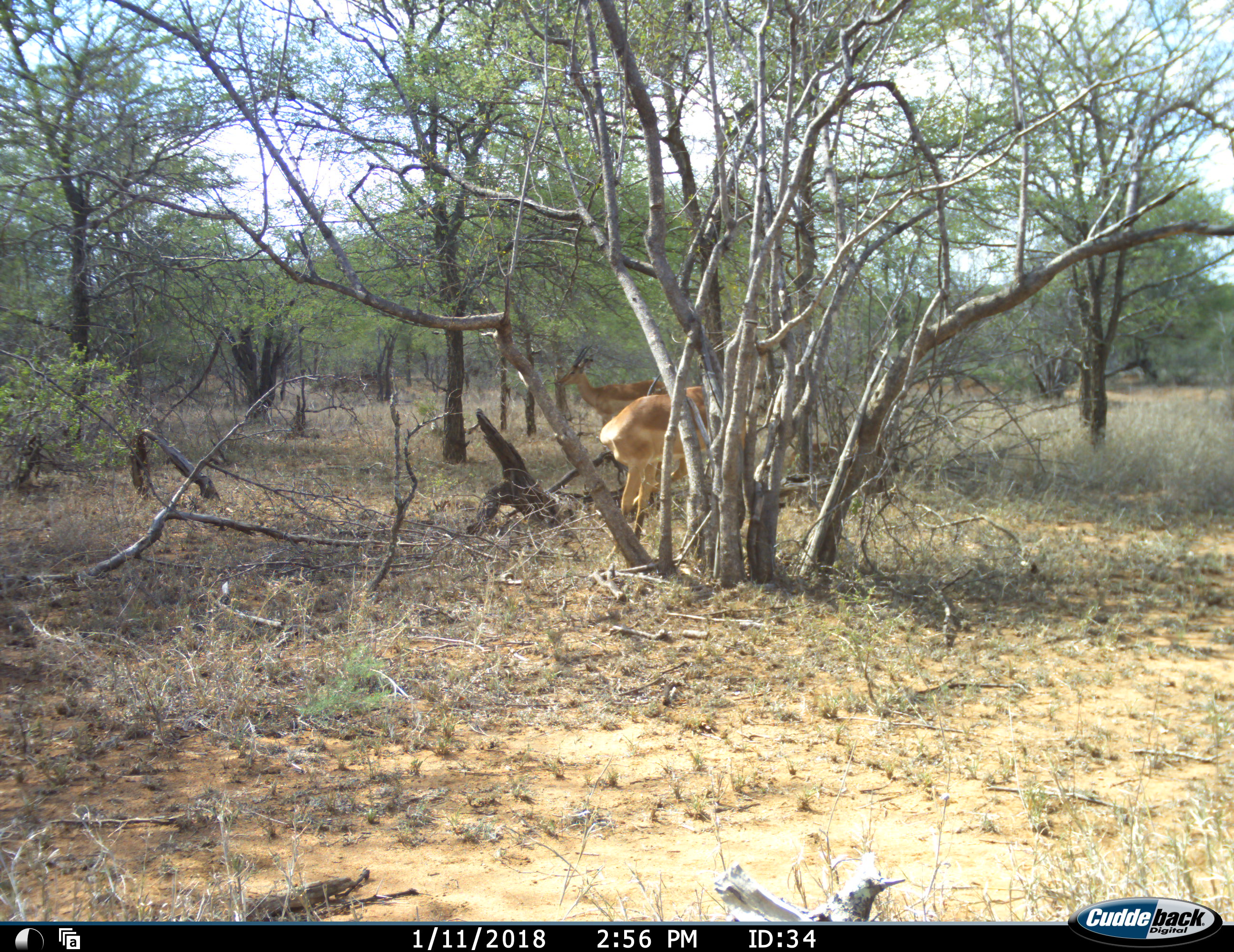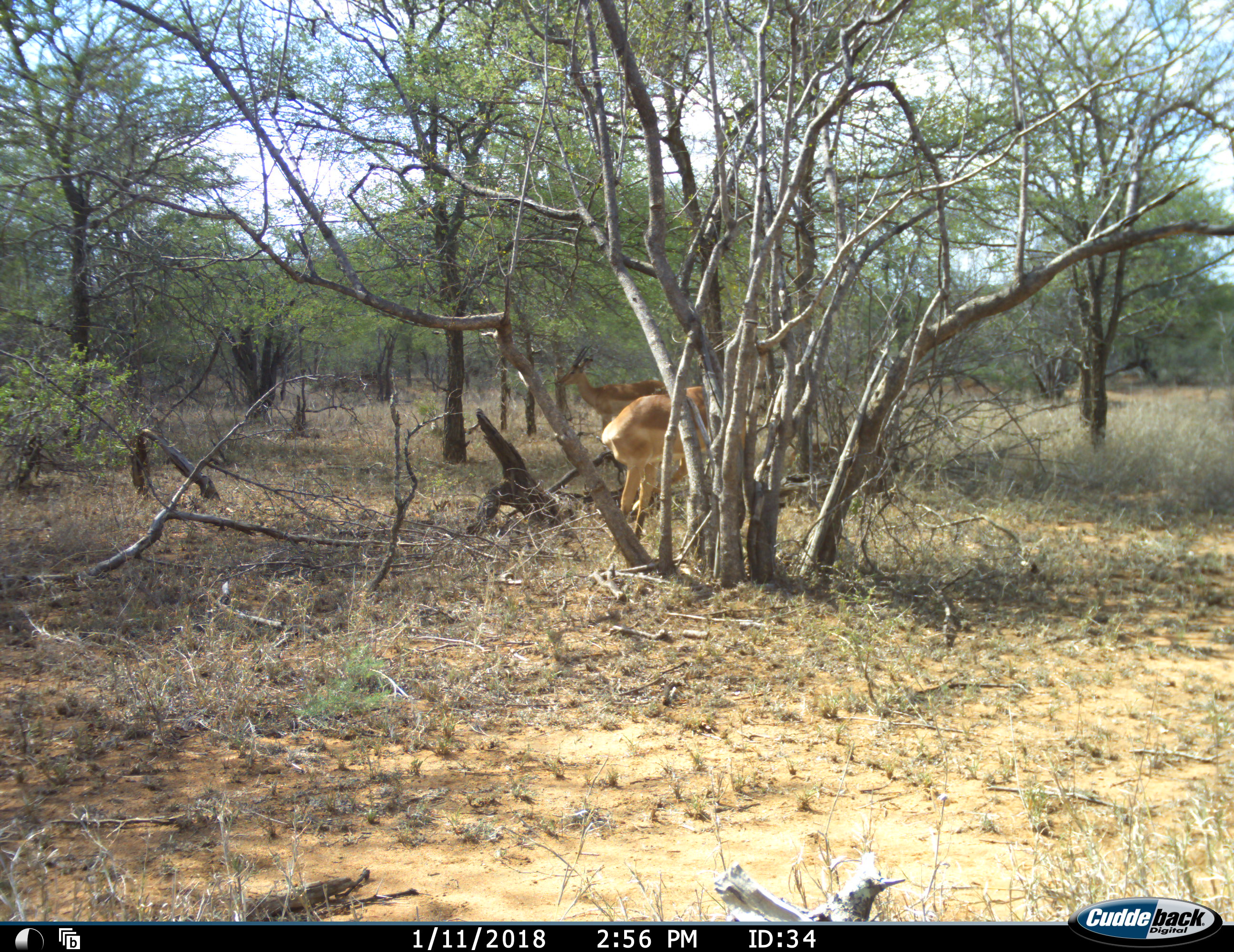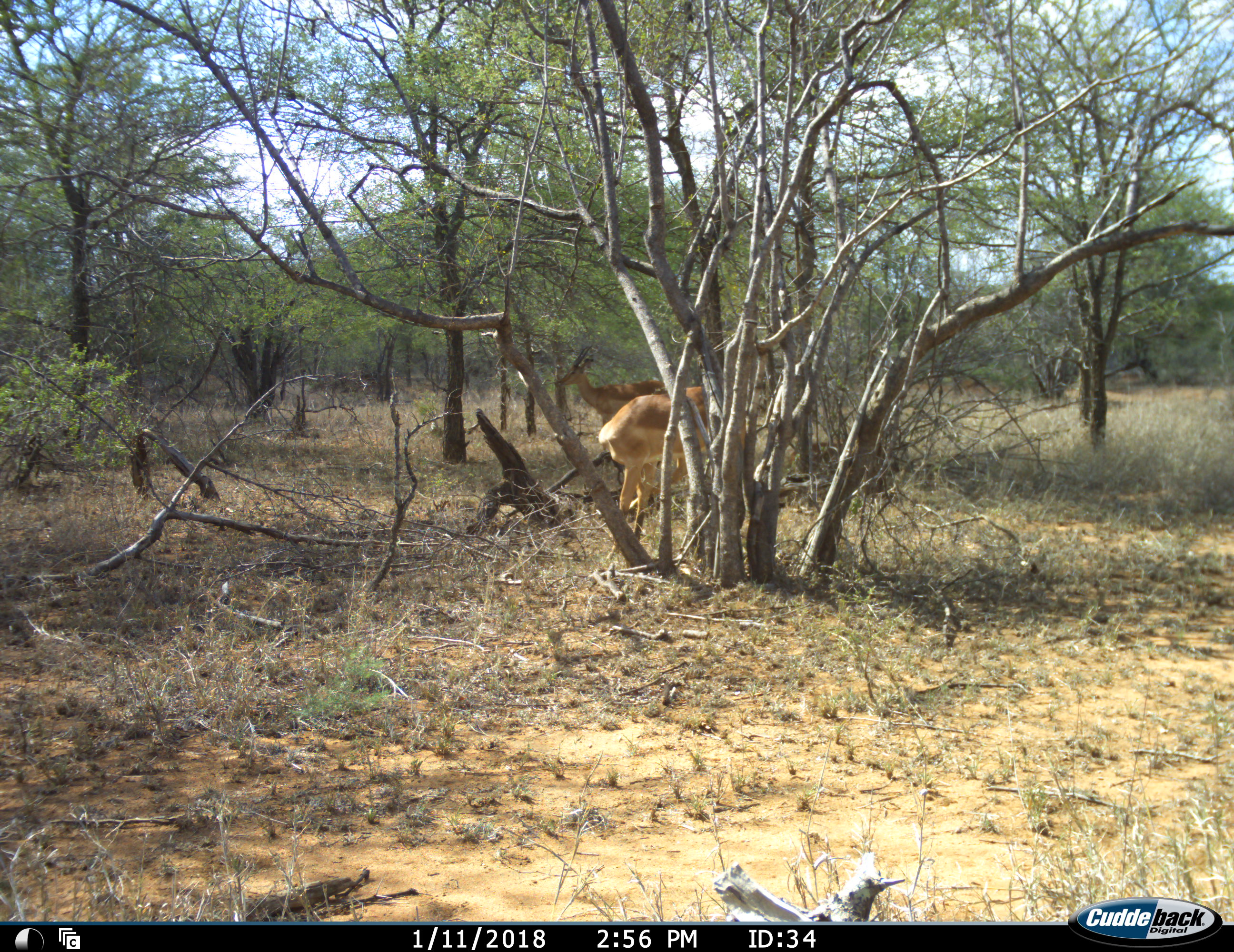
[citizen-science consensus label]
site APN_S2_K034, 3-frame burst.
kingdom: Animalia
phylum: Chordata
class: Mammalia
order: Artiodactyla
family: Bovidae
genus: Aepyceros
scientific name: Aepyceros melampus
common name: impala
Impala (Aepyceros melampus), count 2. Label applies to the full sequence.